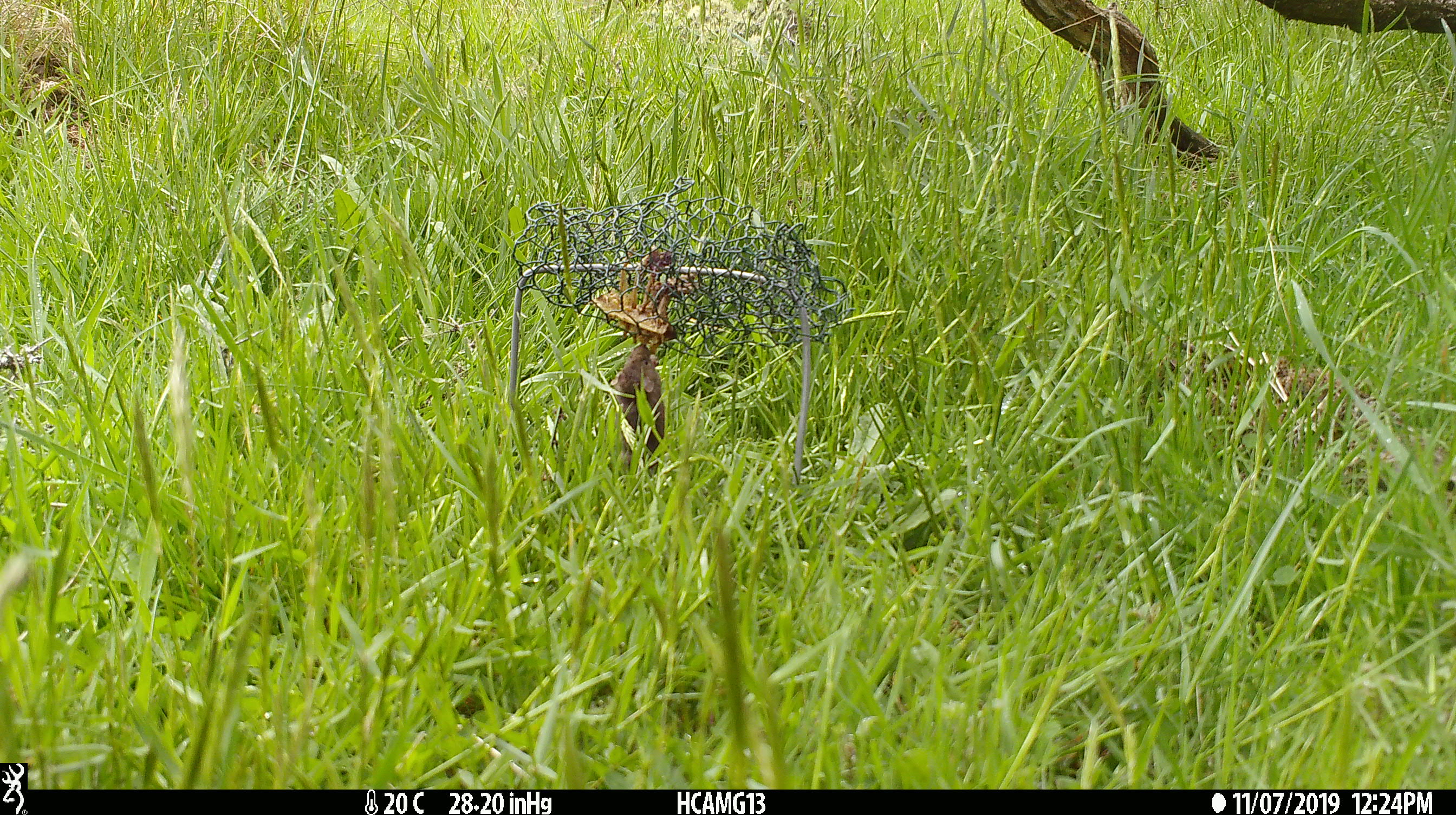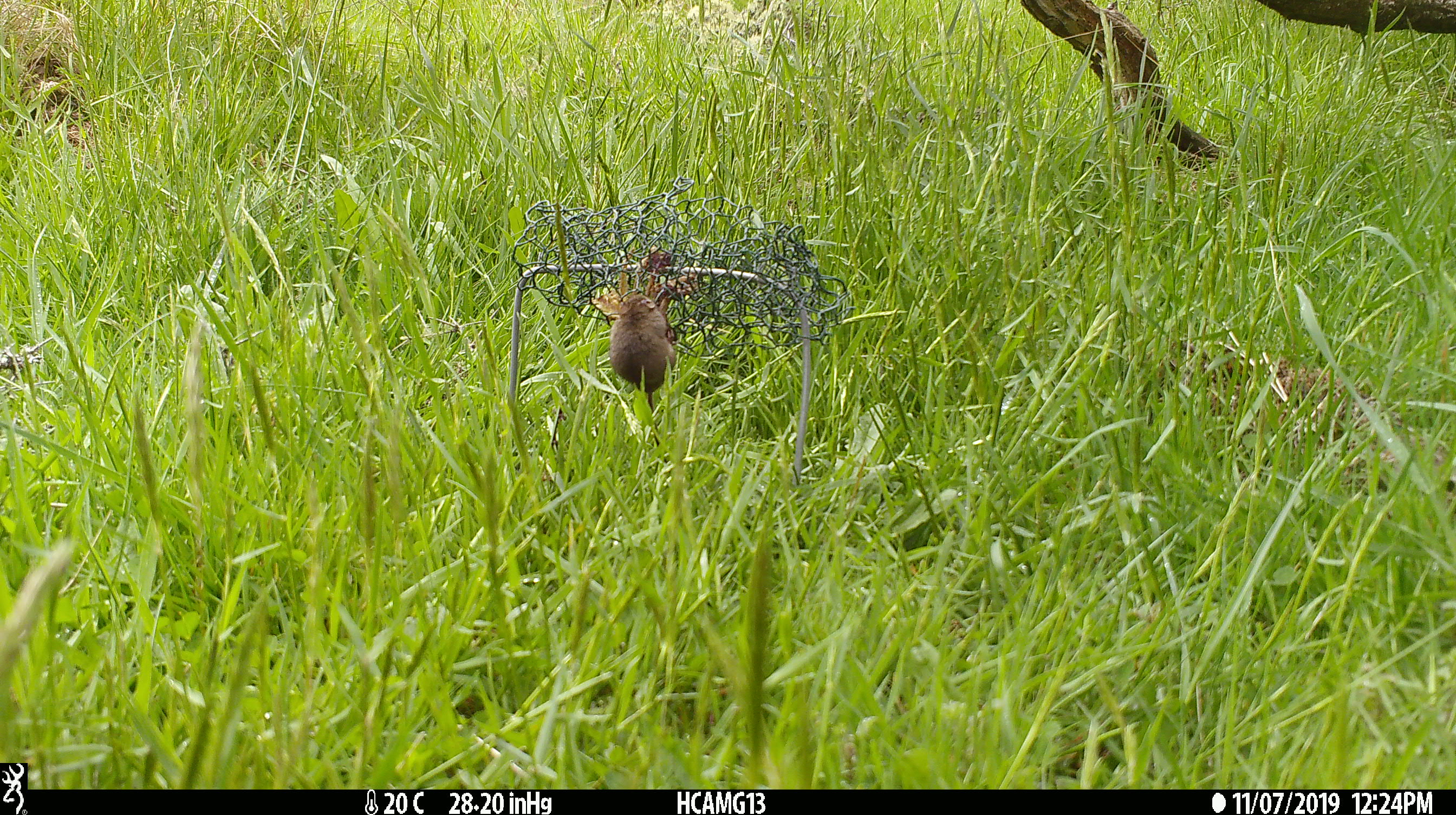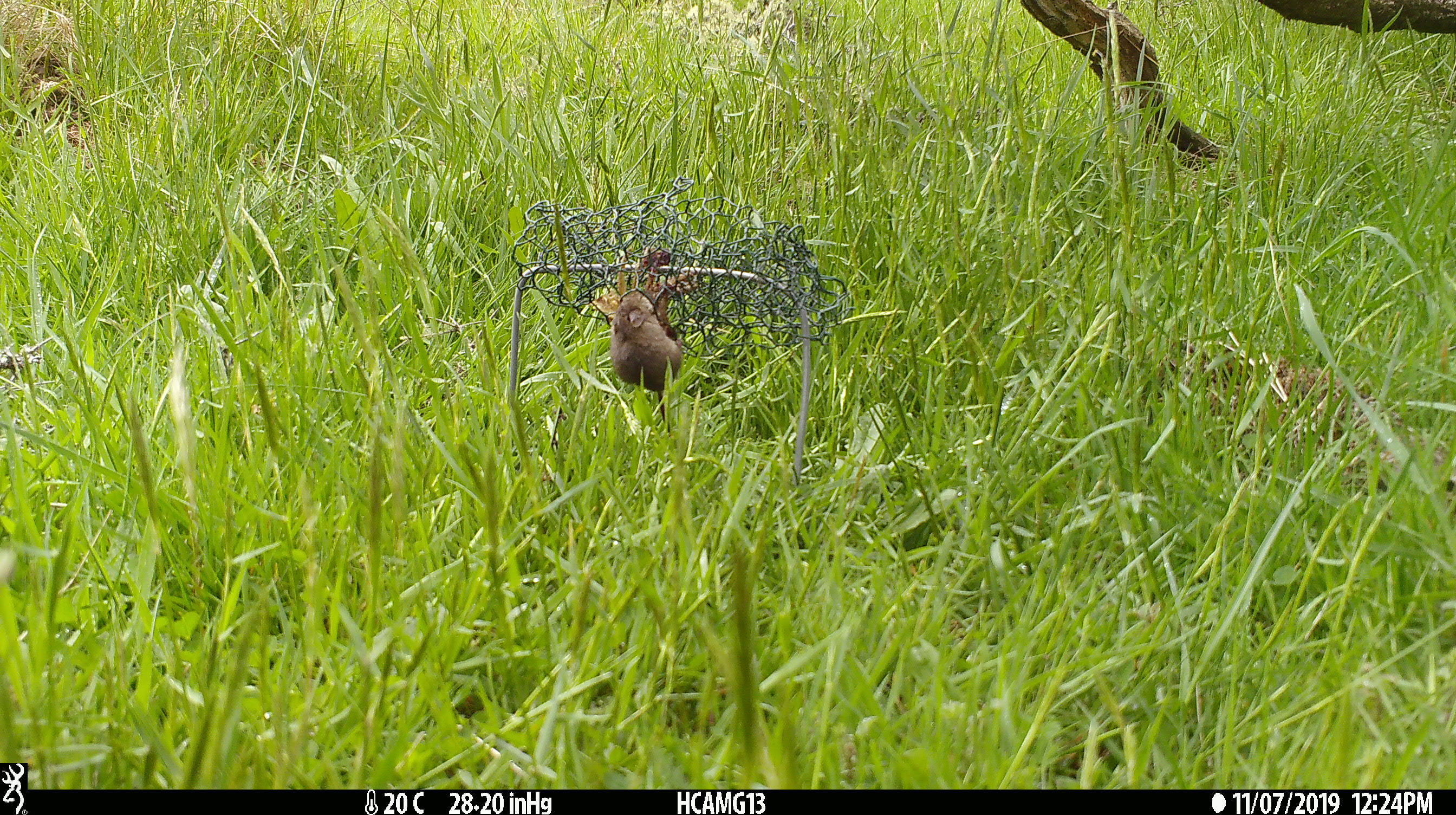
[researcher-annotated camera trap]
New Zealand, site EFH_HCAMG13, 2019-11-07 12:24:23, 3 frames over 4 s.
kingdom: Animalia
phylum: Chordata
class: Mammalia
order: Rodentia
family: Muridae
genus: Mus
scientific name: Mus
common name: mouse